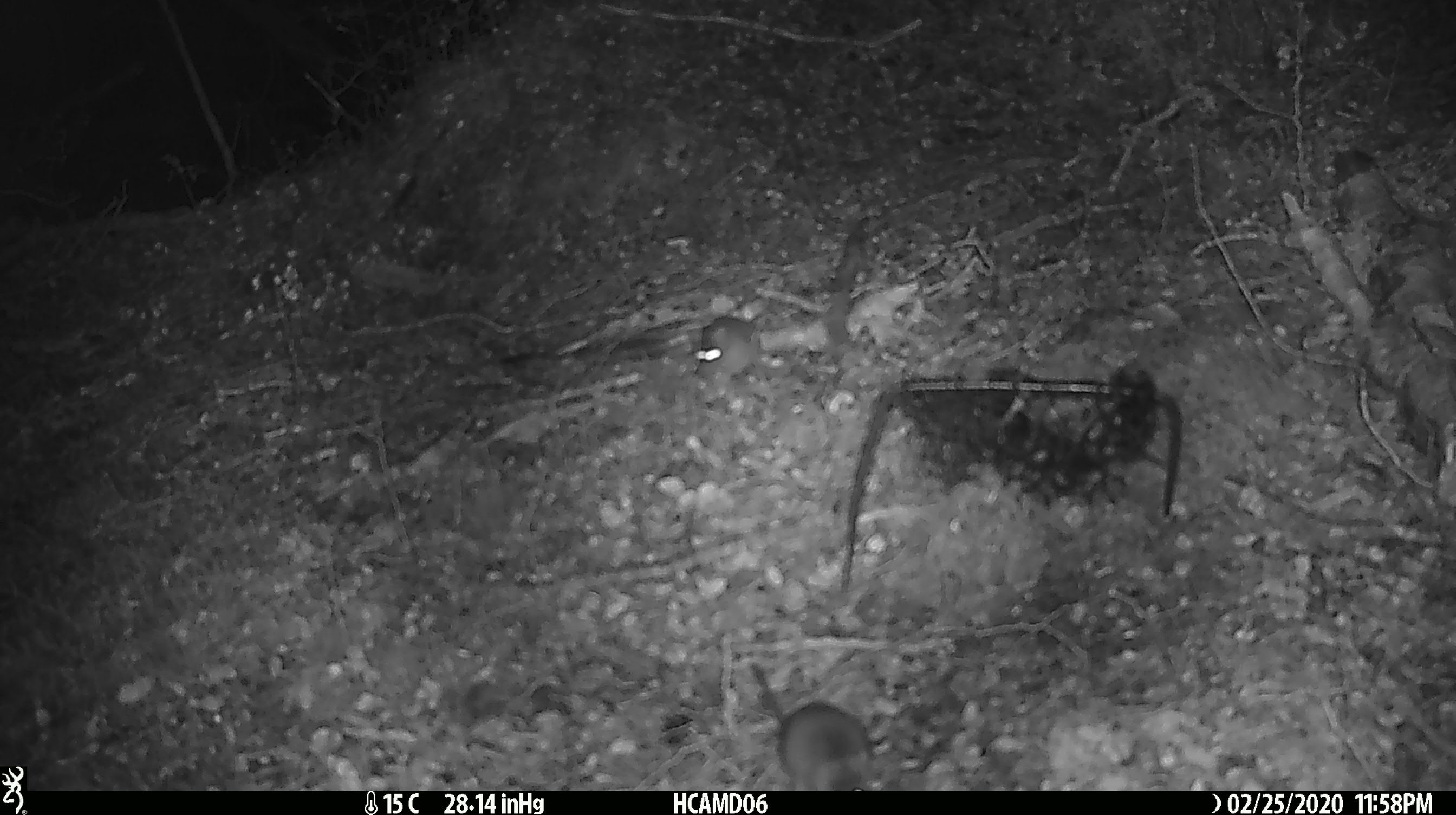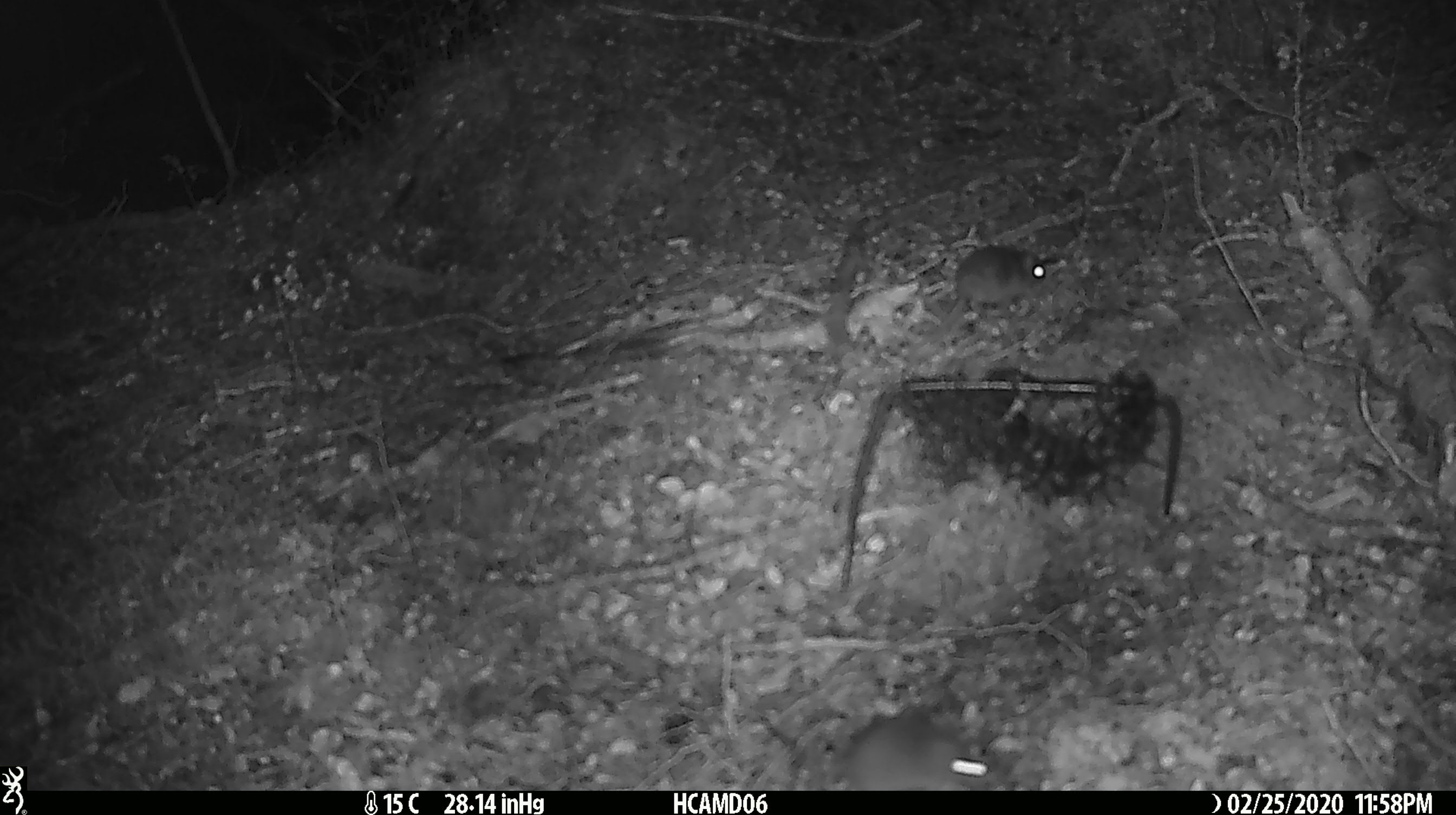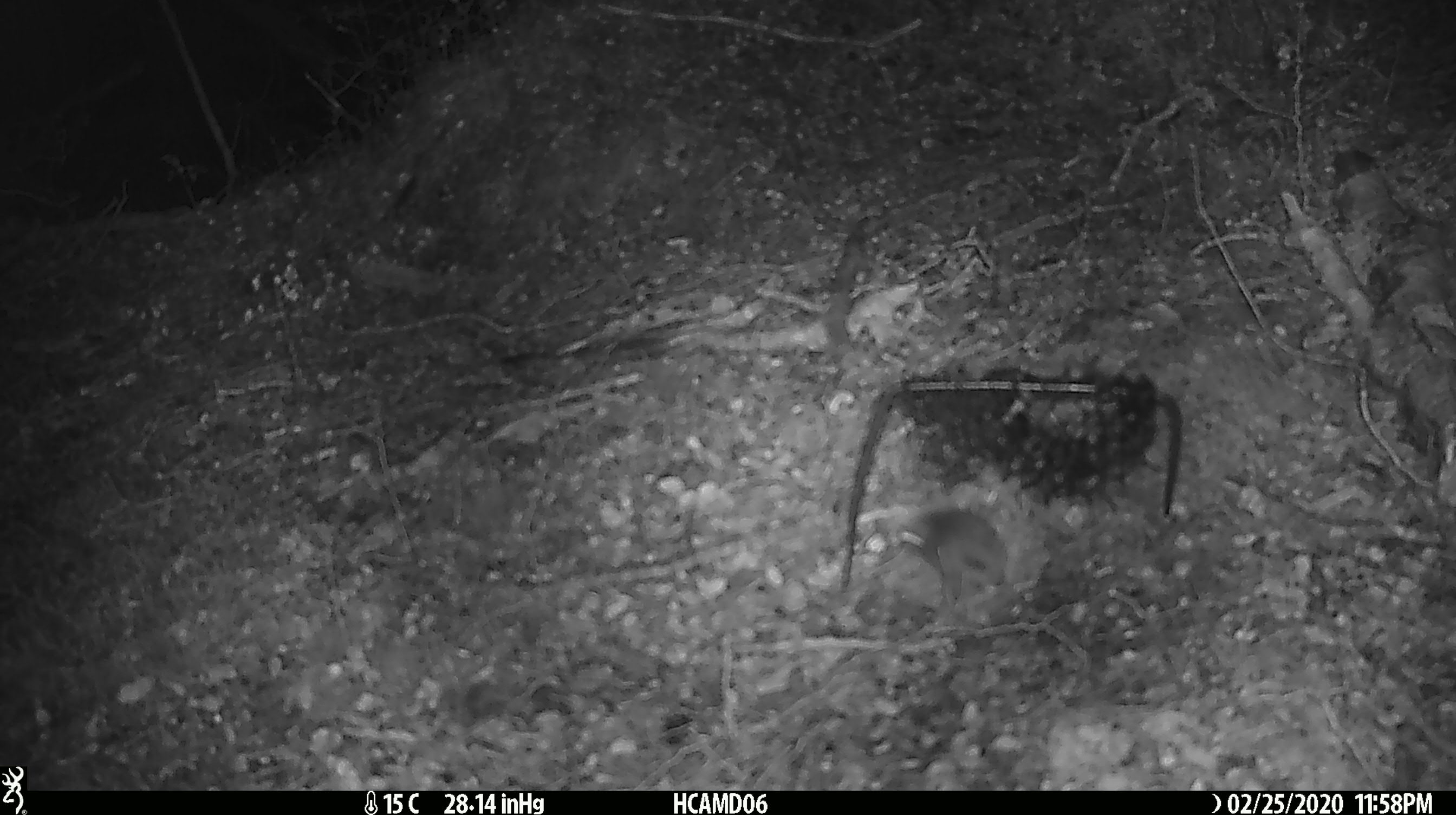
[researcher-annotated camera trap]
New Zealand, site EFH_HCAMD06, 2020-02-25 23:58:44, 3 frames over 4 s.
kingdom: Animalia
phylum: Chordata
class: Mammalia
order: Rodentia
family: Muridae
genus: Mus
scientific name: Mus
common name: mouse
Mouse (Mus).